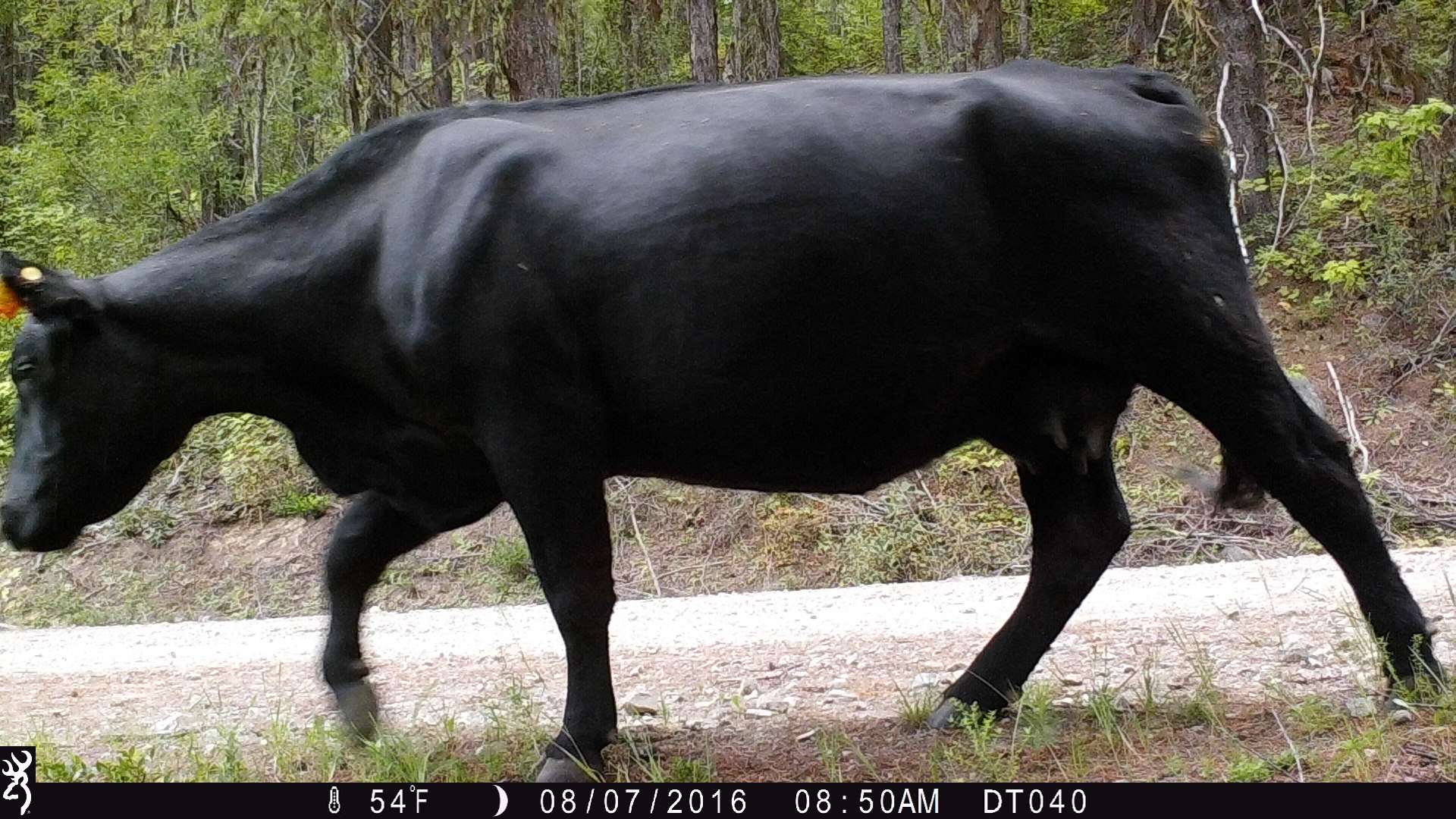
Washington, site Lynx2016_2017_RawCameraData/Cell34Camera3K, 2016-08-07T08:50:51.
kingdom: Animalia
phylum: Chordata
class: Mammalia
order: Artiodactyla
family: Bovidae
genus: Bos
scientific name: Bos taurus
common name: domestic cattle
Domestic cattle (Bos taurus). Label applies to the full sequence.